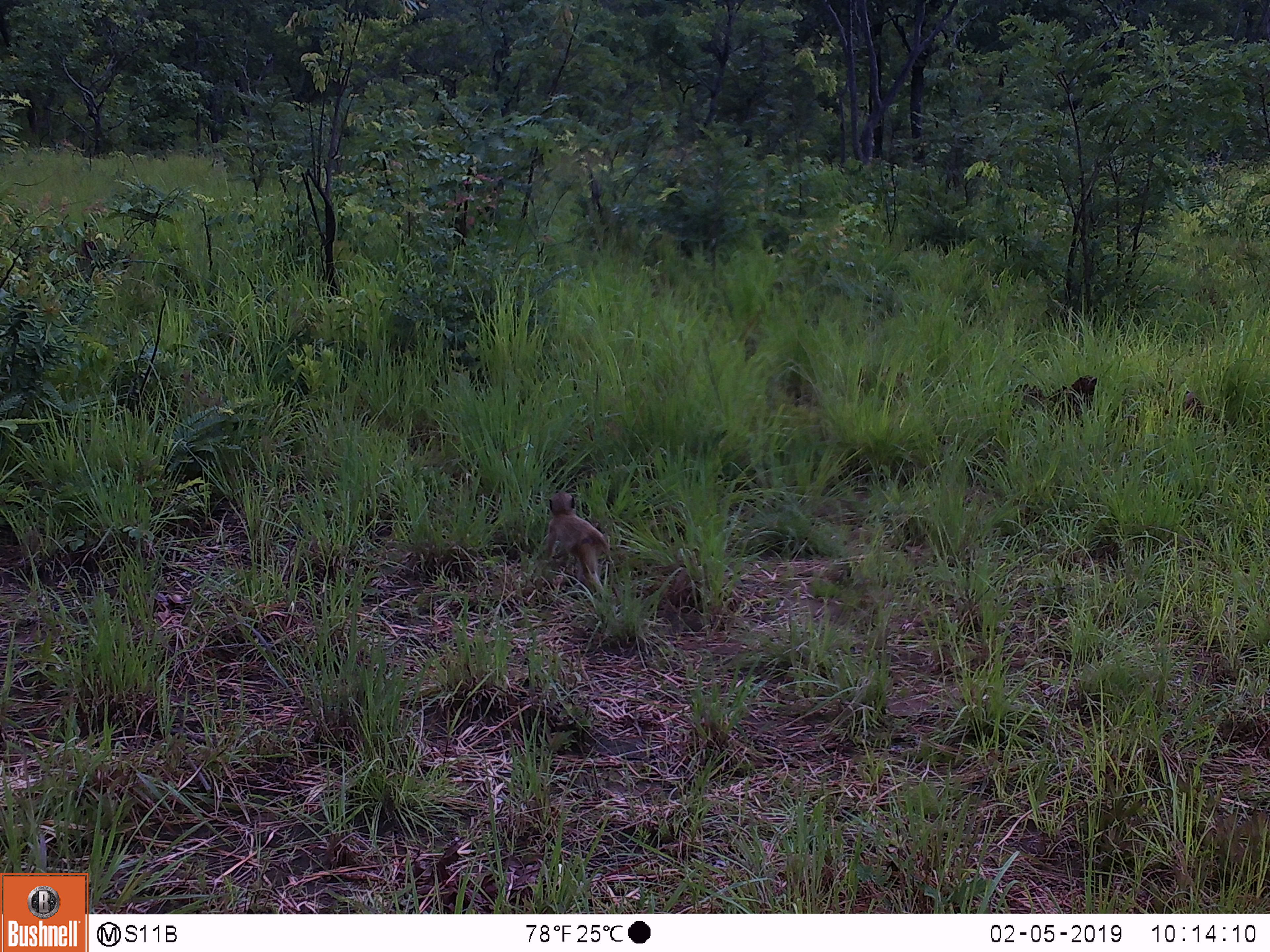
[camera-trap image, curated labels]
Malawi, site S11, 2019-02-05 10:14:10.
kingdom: Animalia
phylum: Chordata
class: Mammalia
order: Primates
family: Cercopithecidae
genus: Papio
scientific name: Papio cynocephalus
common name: yellow baboon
Yellow baboon (Papio cynocephalus), count 1.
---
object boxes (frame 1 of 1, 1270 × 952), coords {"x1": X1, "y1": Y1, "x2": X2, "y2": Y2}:
yellow baboon: {"x1": 529, "y1": 488, "x2": 629, "y2": 611}